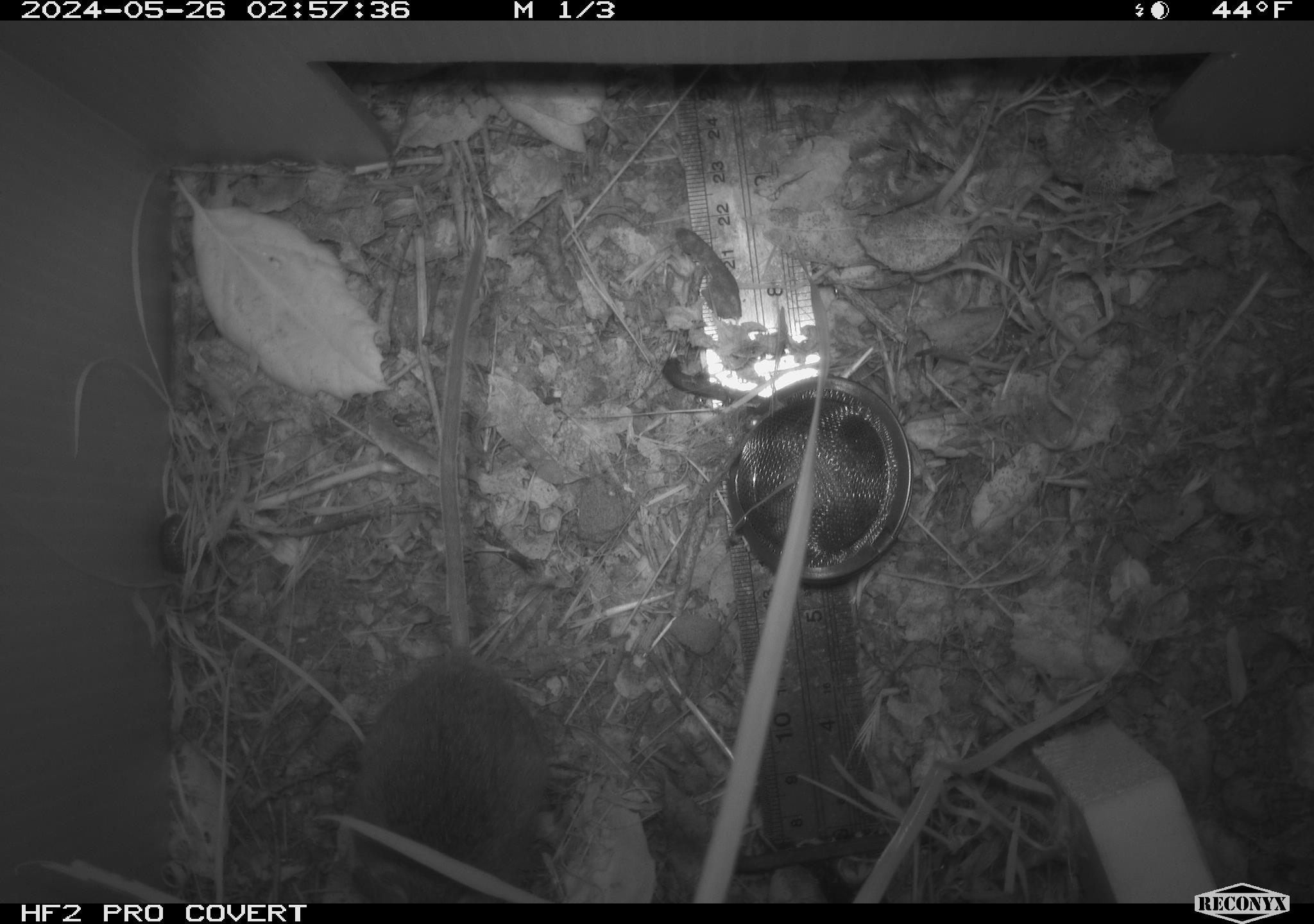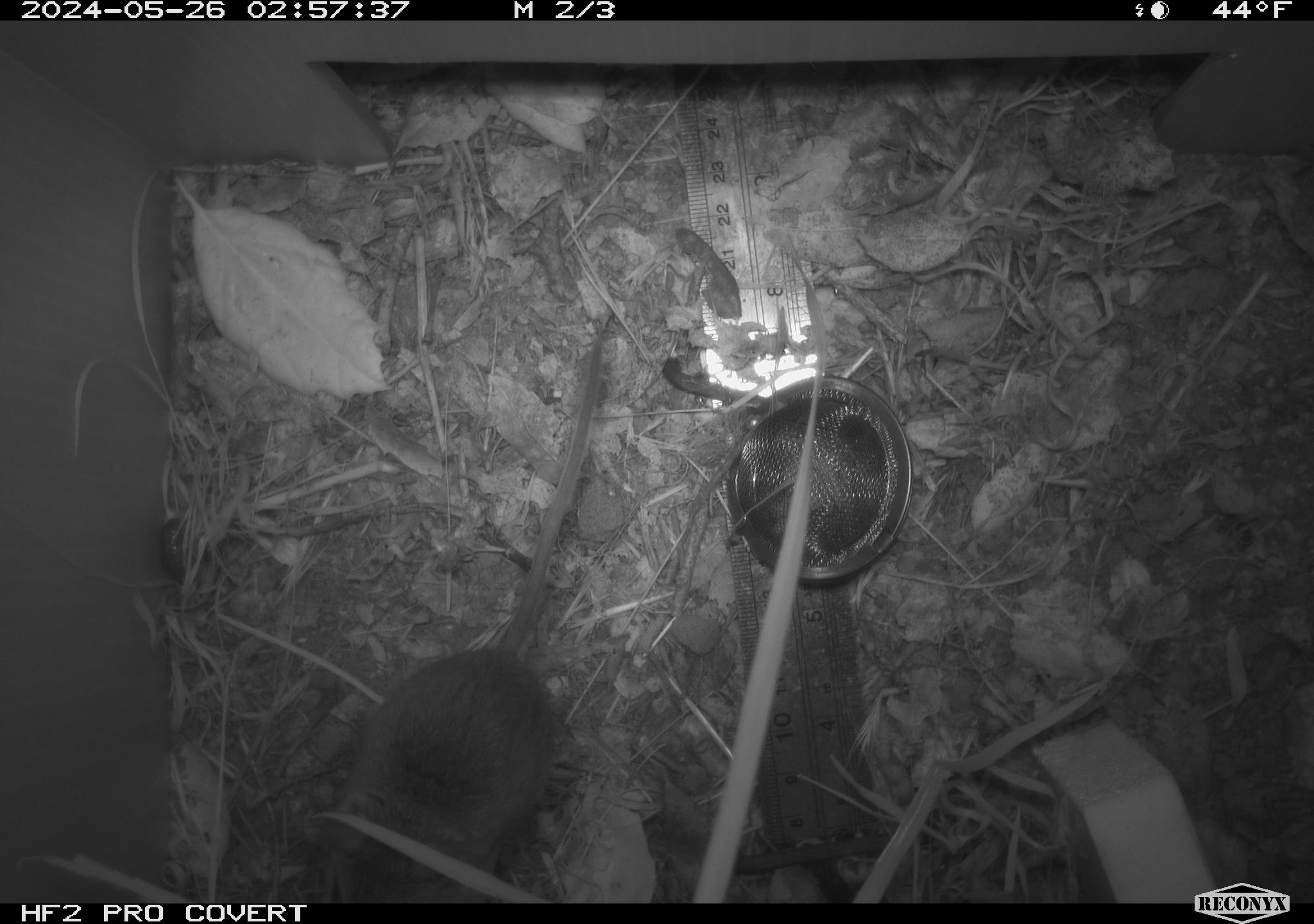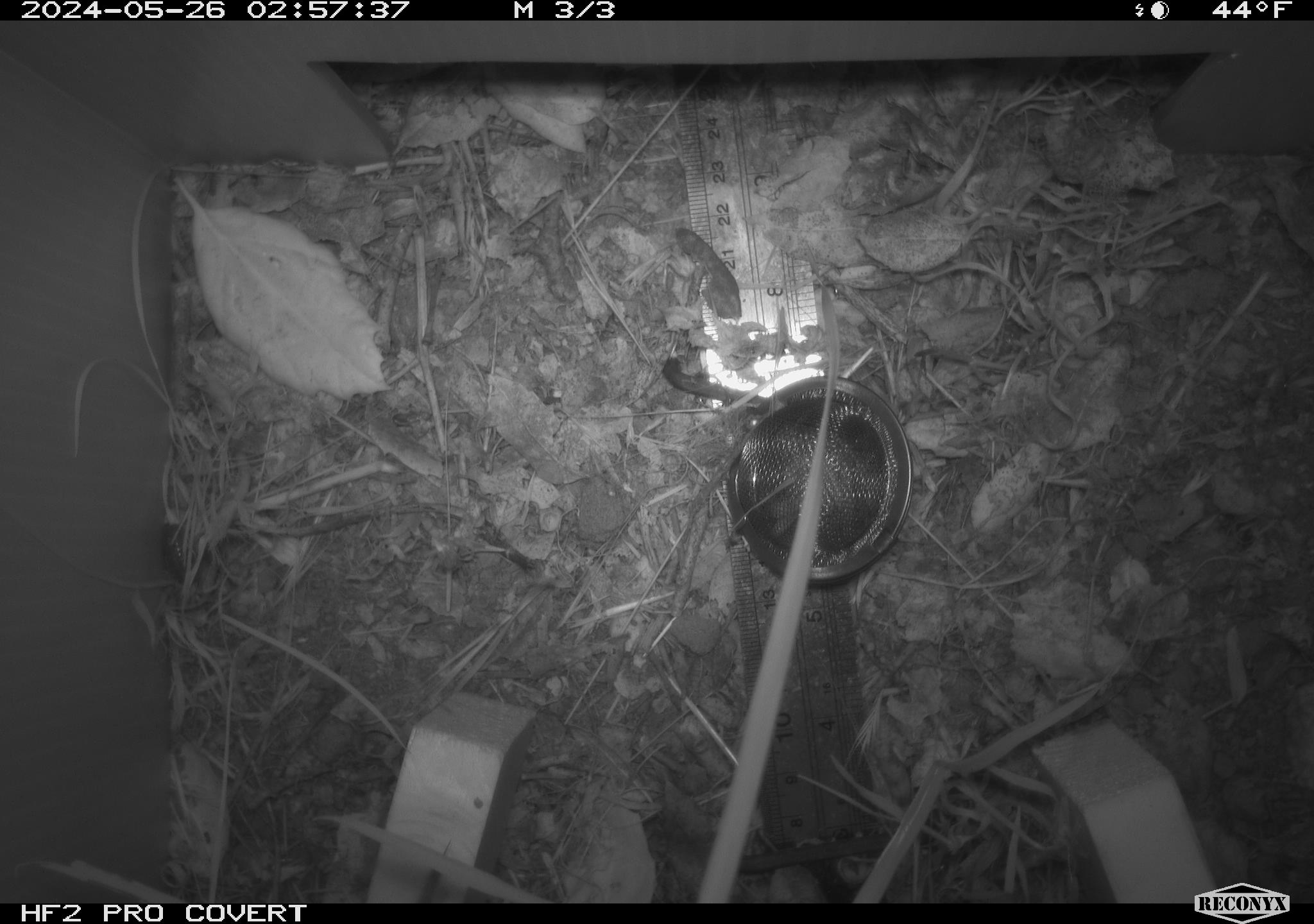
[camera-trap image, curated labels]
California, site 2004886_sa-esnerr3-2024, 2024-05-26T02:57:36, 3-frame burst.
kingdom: Animalia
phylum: Chordata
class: Mammalia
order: Rodentia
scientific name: Rodentia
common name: rodent